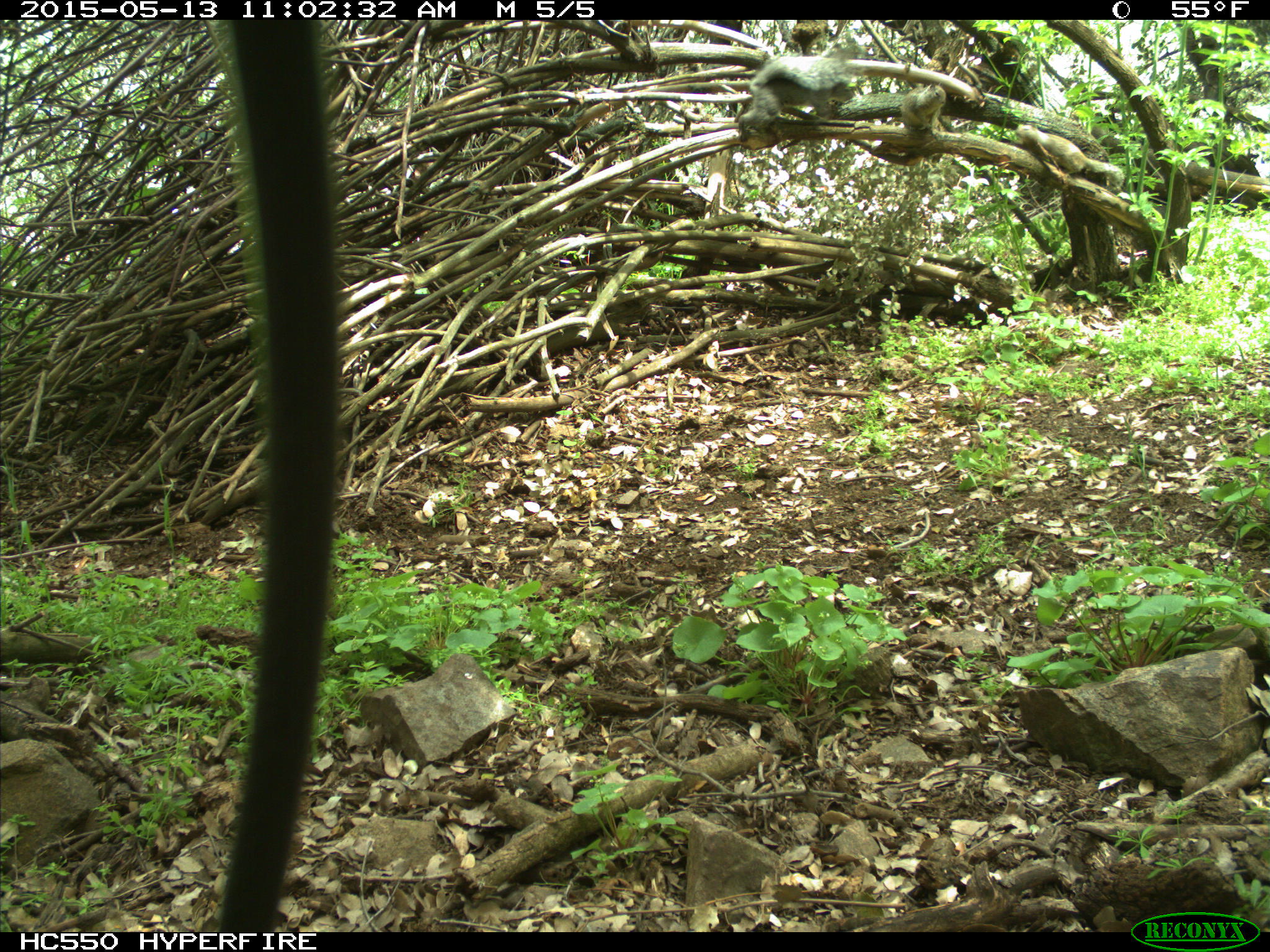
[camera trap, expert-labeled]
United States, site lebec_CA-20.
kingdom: Animalia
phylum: Chordata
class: Mammalia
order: Rodentia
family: Sciuridae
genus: Sciurus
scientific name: Sciurus carolinensis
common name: eastern gray squirrel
Sciurus carolinensis (eastern gray squirrel).